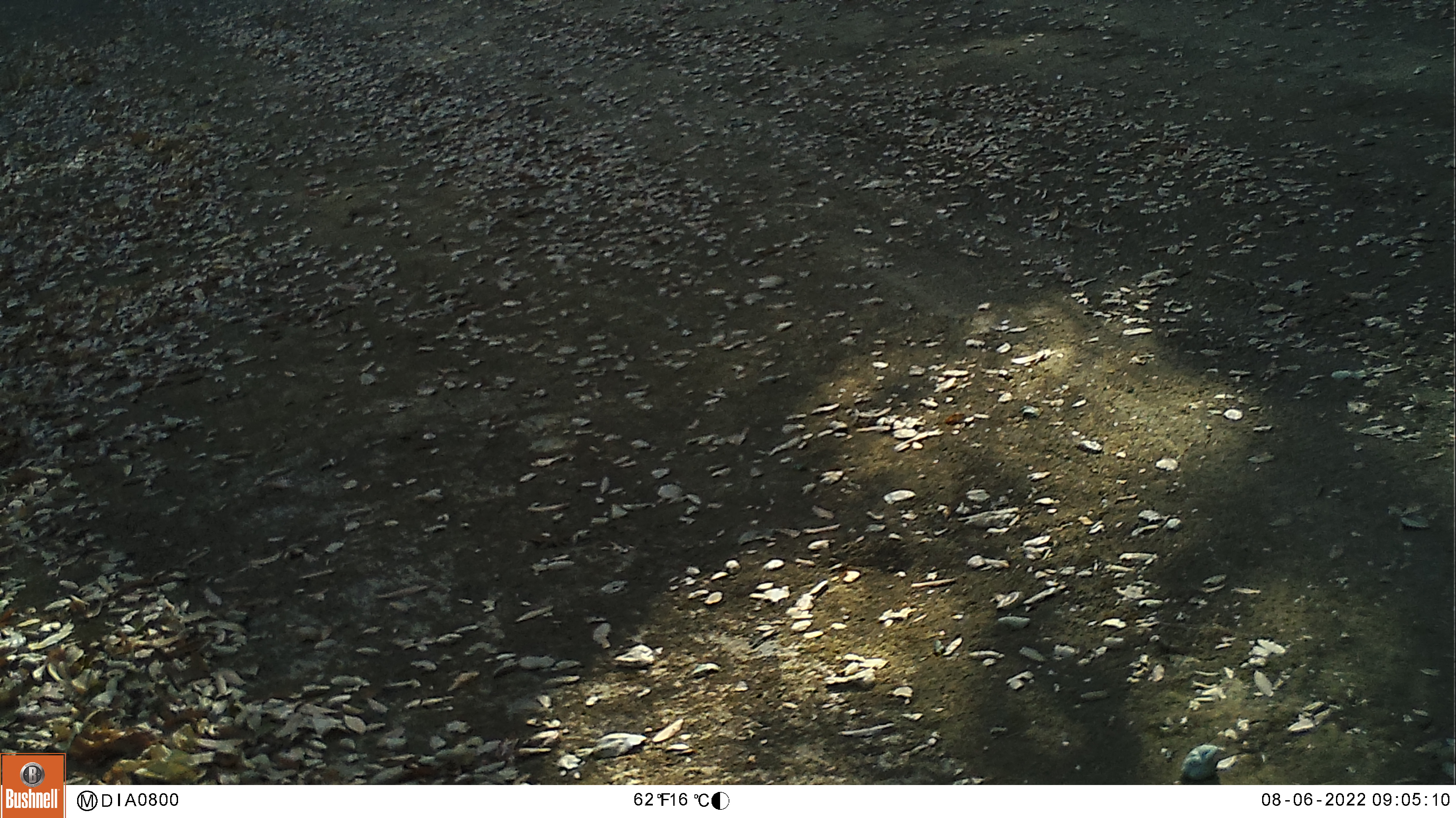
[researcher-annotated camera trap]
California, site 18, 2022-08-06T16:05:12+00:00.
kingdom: Animalia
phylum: Chordata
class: Aves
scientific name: Aves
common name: bird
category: unknown bird